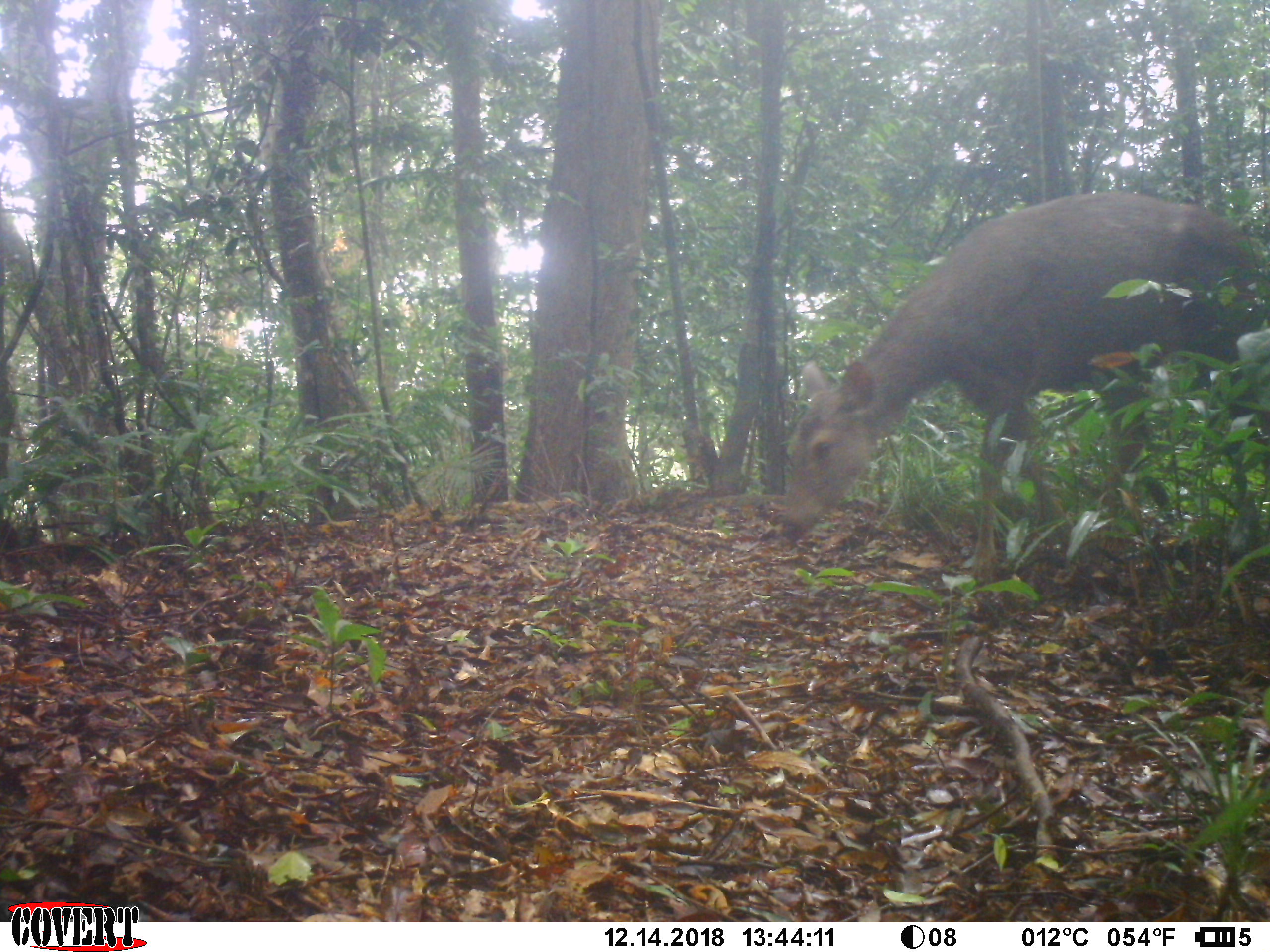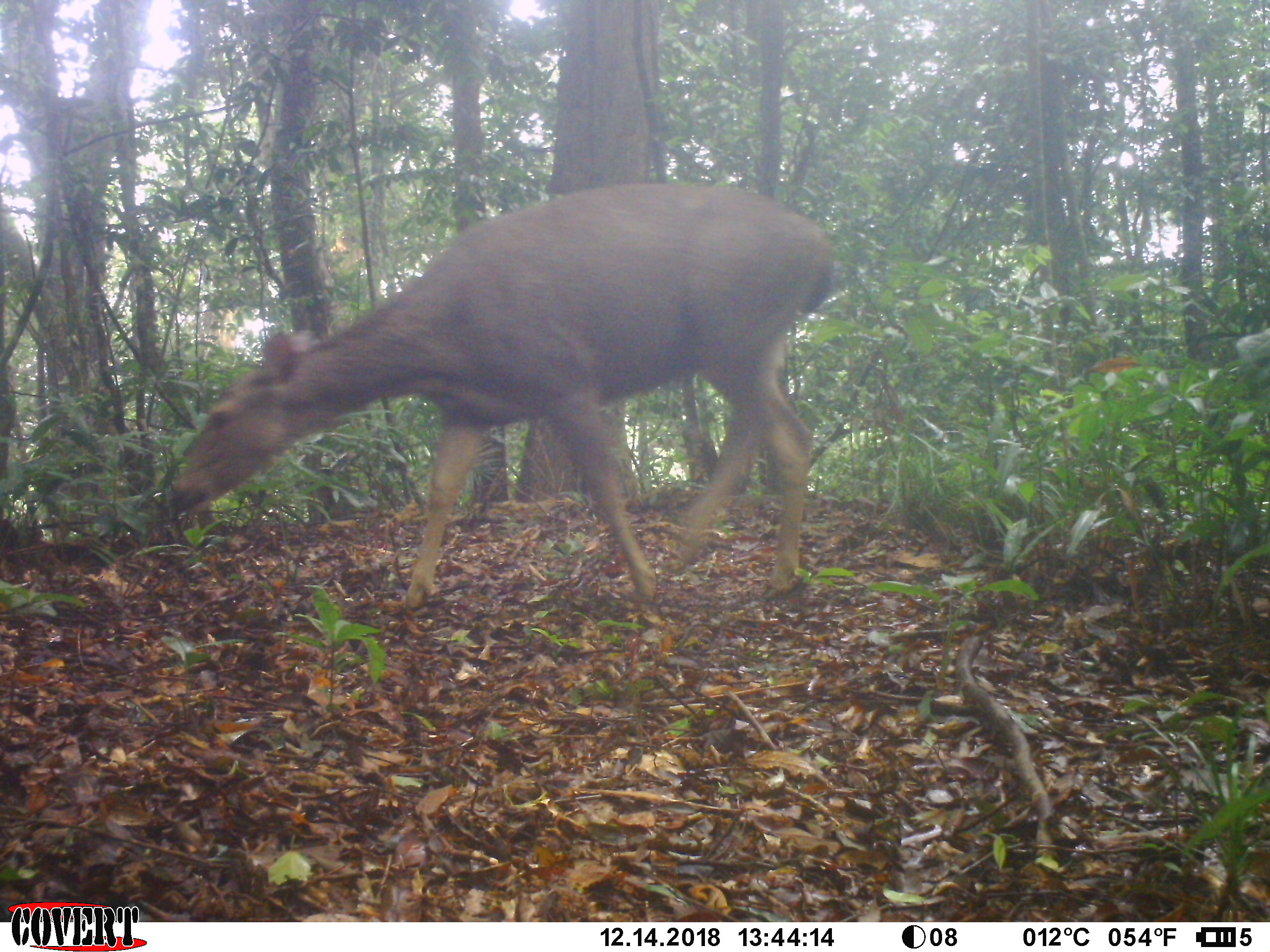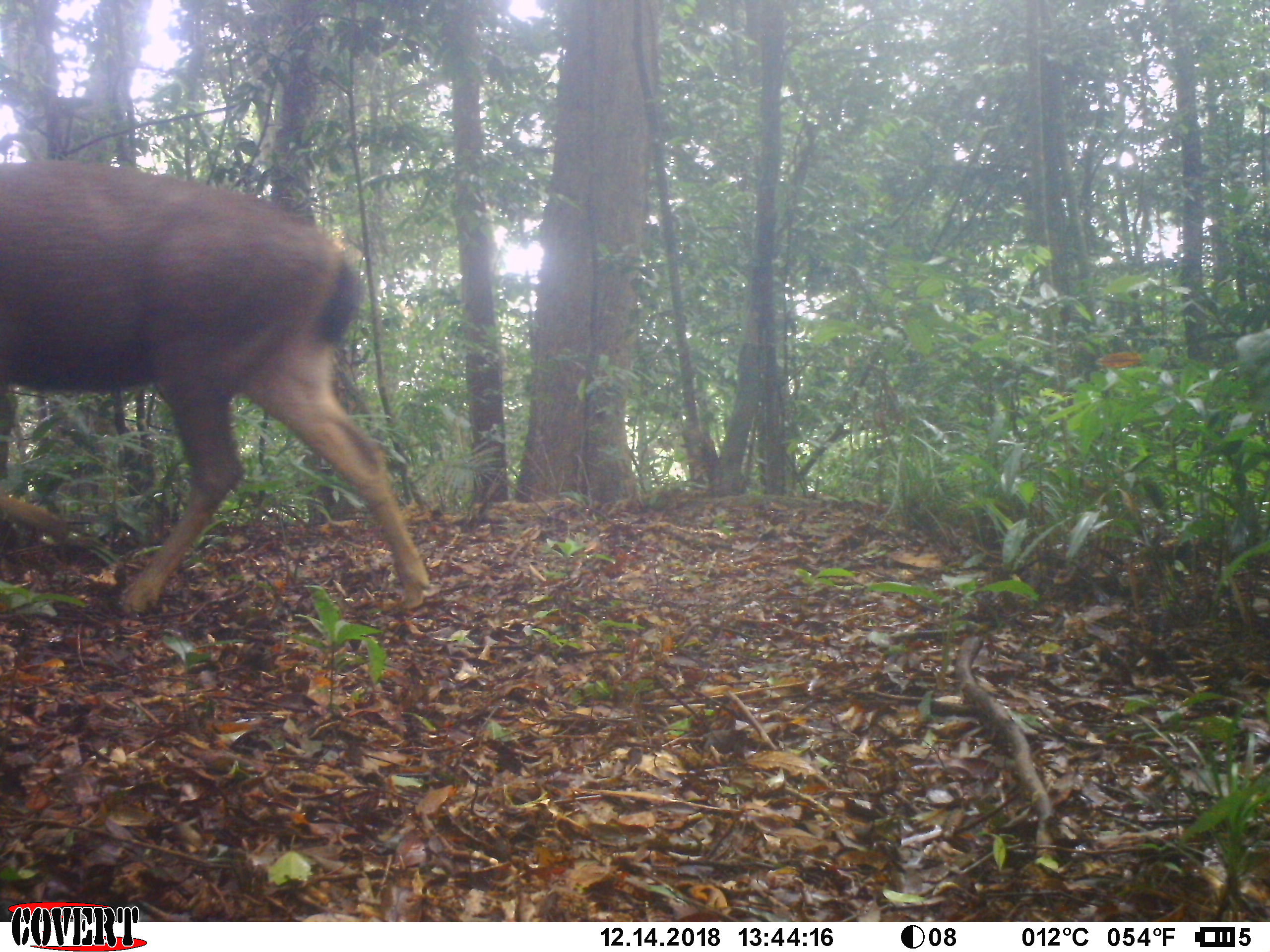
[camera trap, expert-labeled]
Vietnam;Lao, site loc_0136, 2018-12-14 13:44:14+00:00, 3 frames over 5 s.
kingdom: Animalia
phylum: Chordata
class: Mammalia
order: Artiodactyla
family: Cervidae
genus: Rusa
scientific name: Rusa unicolor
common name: sambar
Sambar (Rusa unicolor). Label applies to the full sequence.